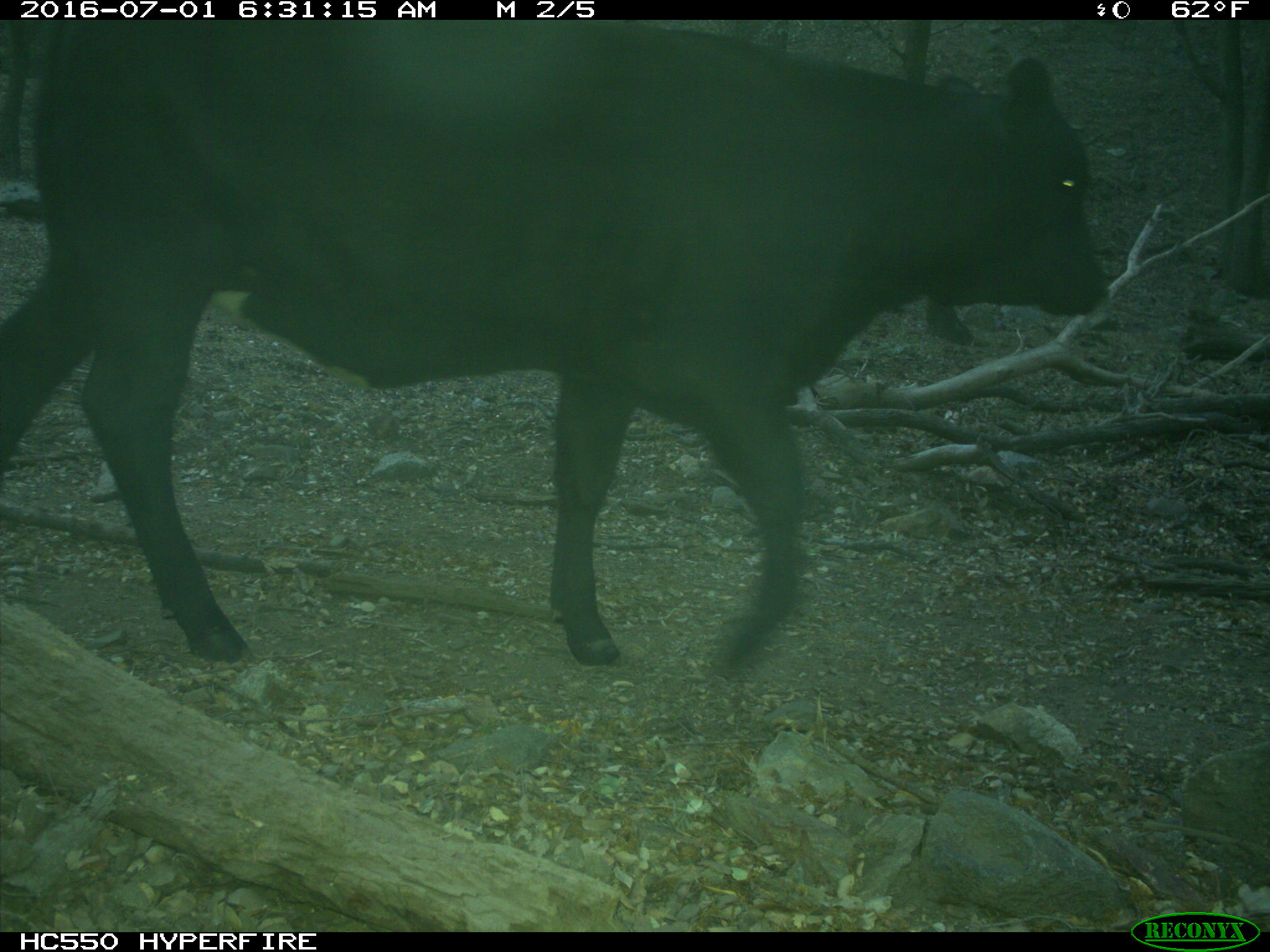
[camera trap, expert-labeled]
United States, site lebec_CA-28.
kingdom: Animalia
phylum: Chordata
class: Mammalia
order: Artiodactyla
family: Bovidae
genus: Bos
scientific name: Bos taurus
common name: domestic cow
Bos taurus (domestic cow).